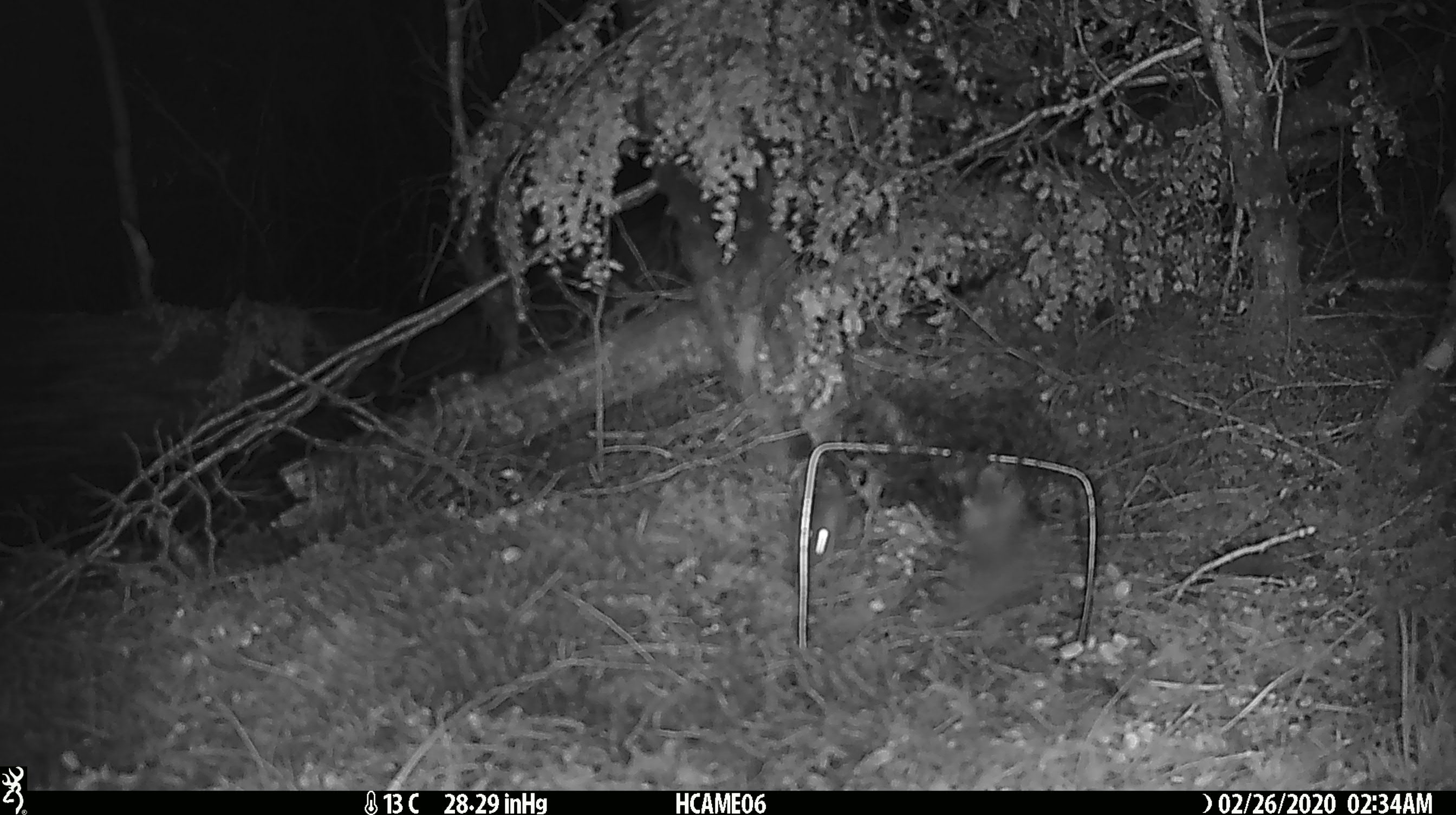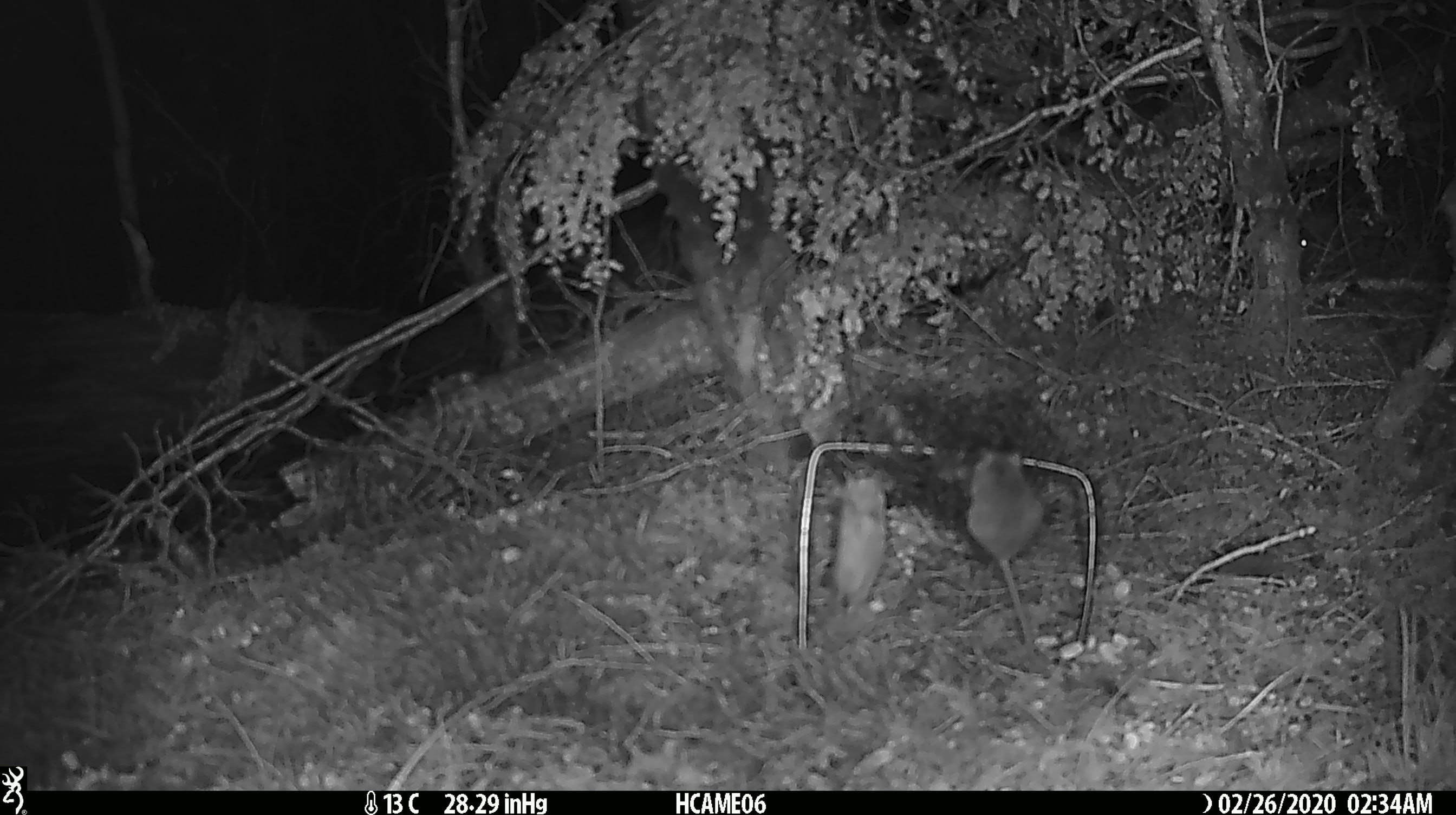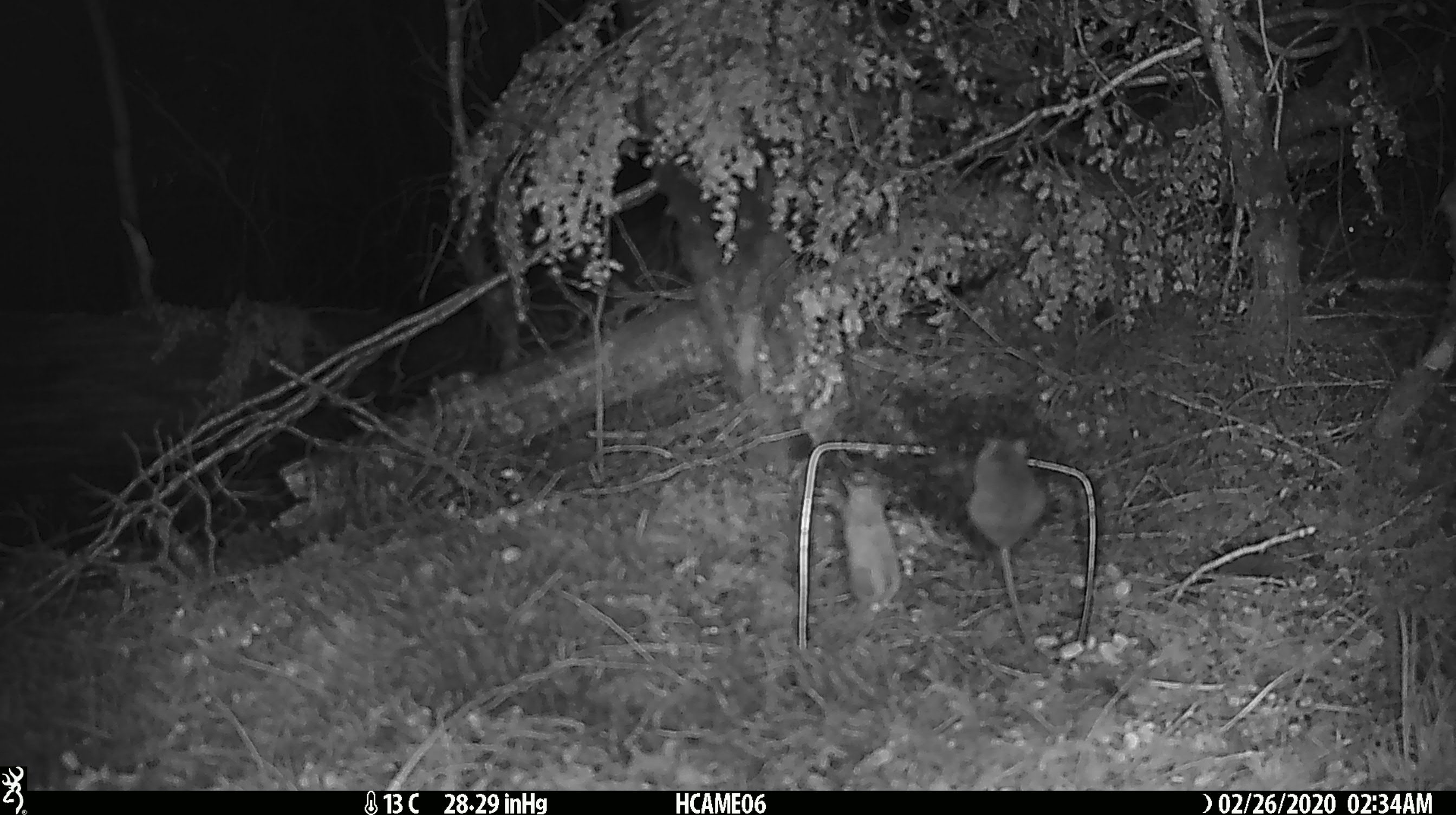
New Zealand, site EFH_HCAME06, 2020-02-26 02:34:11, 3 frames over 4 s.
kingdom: Animalia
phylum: Chordata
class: Mammalia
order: Rodentia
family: Muridae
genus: Mus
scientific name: Mus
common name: mouse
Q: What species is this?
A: Mouse (Mus).